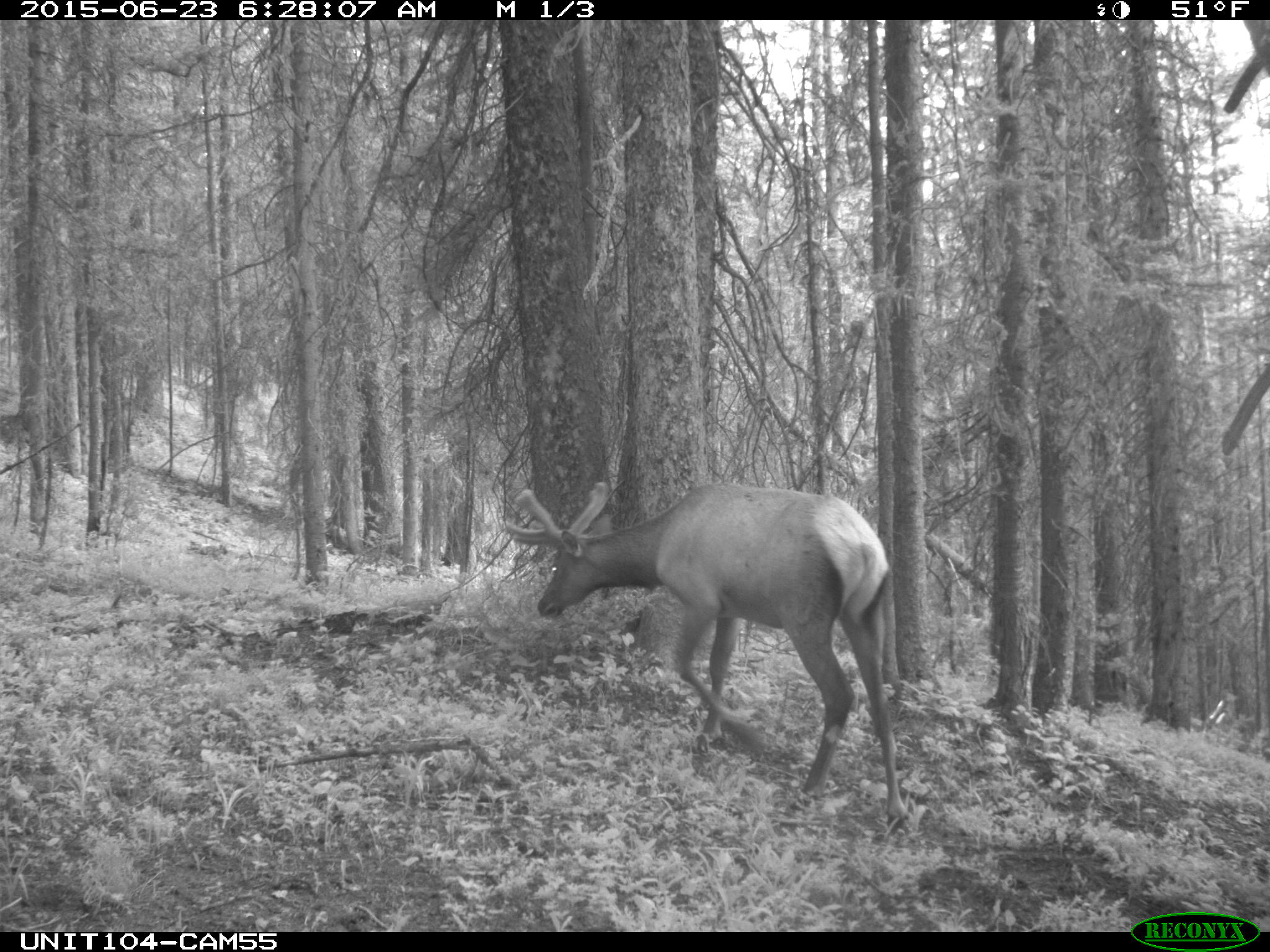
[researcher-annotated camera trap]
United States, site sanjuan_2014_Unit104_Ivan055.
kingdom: Animalia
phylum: Chordata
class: Mammalia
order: Artiodactyla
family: Cervidae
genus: Cervus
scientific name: Cervus elaphus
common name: red deer